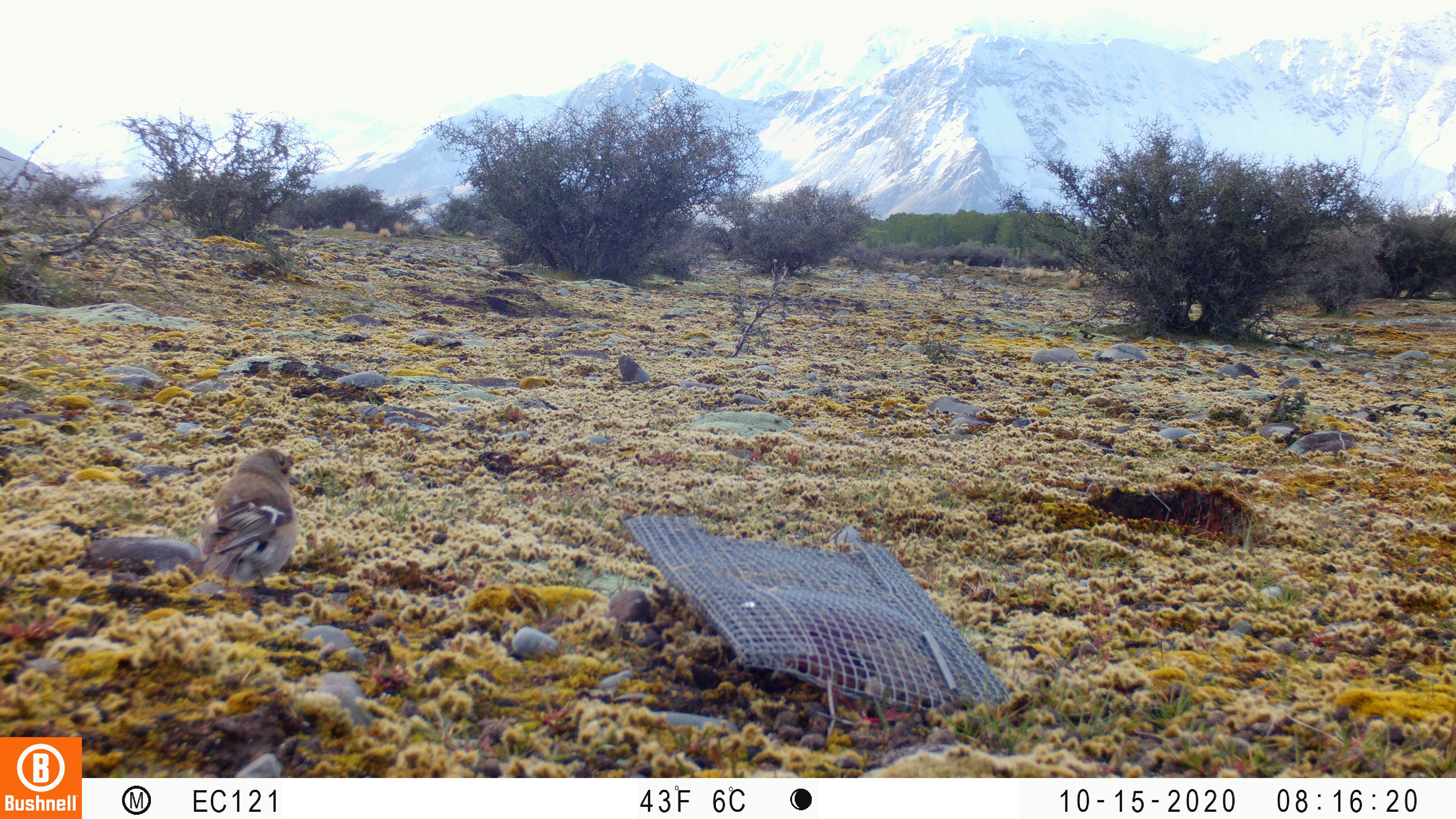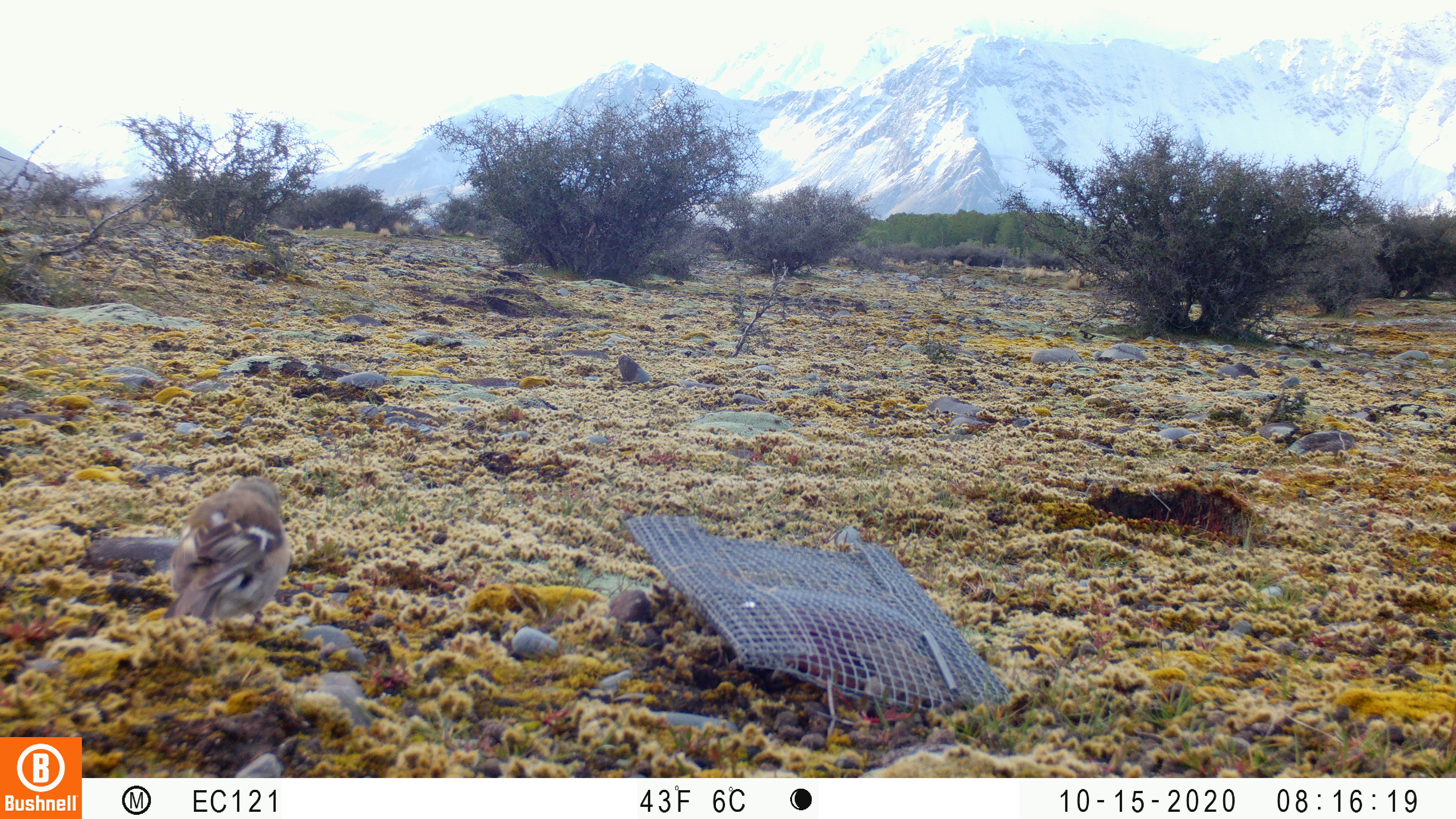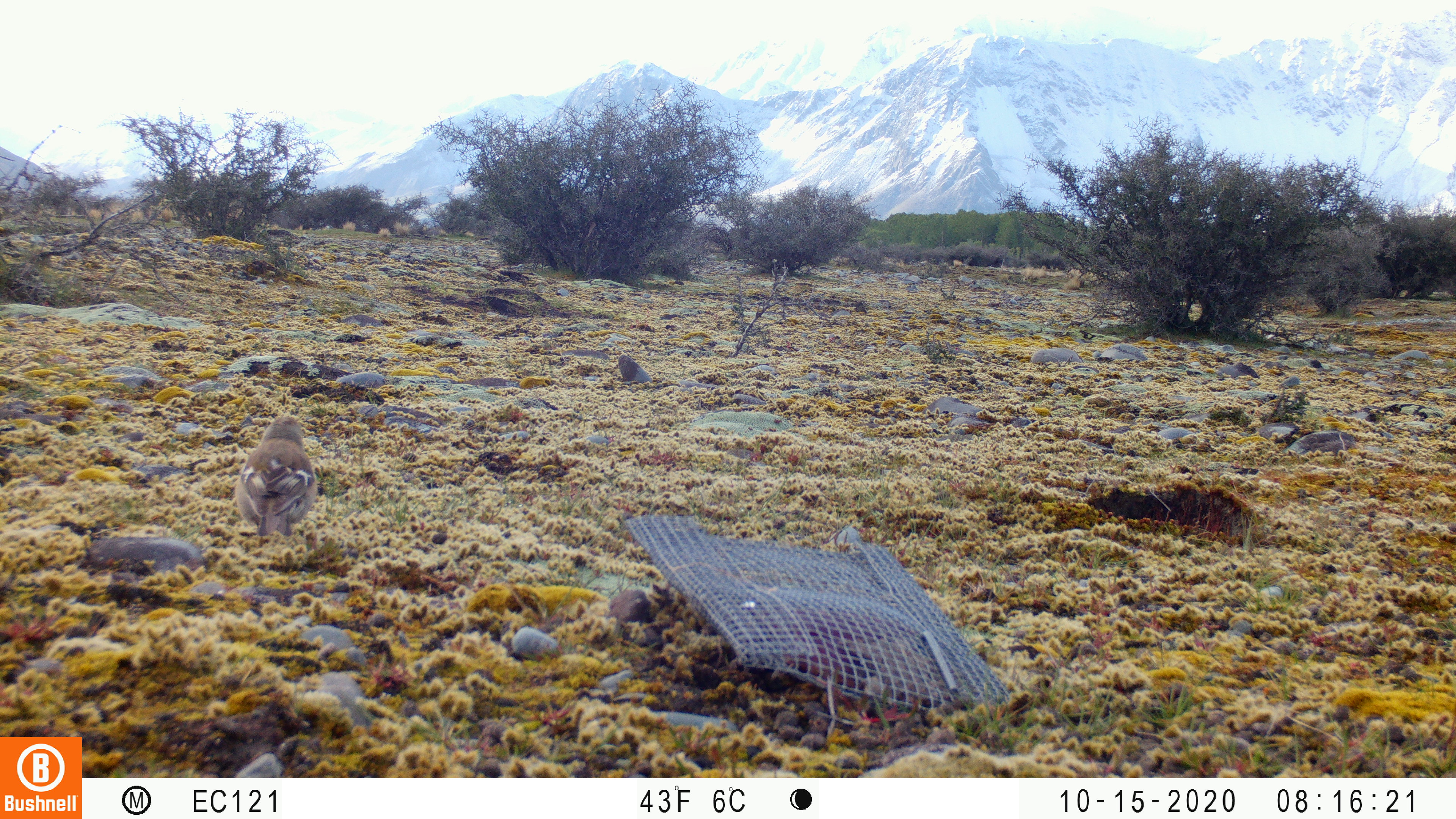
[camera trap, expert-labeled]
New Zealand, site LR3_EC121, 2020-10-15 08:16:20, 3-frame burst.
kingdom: Animalia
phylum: Chordata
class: Aves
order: Passeriformes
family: Fringillidae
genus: Carduelis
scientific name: Carduelis carduelis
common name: european goldfinch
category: goldfinch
Goldfinch (european goldfinch) (Carduelis carduelis).